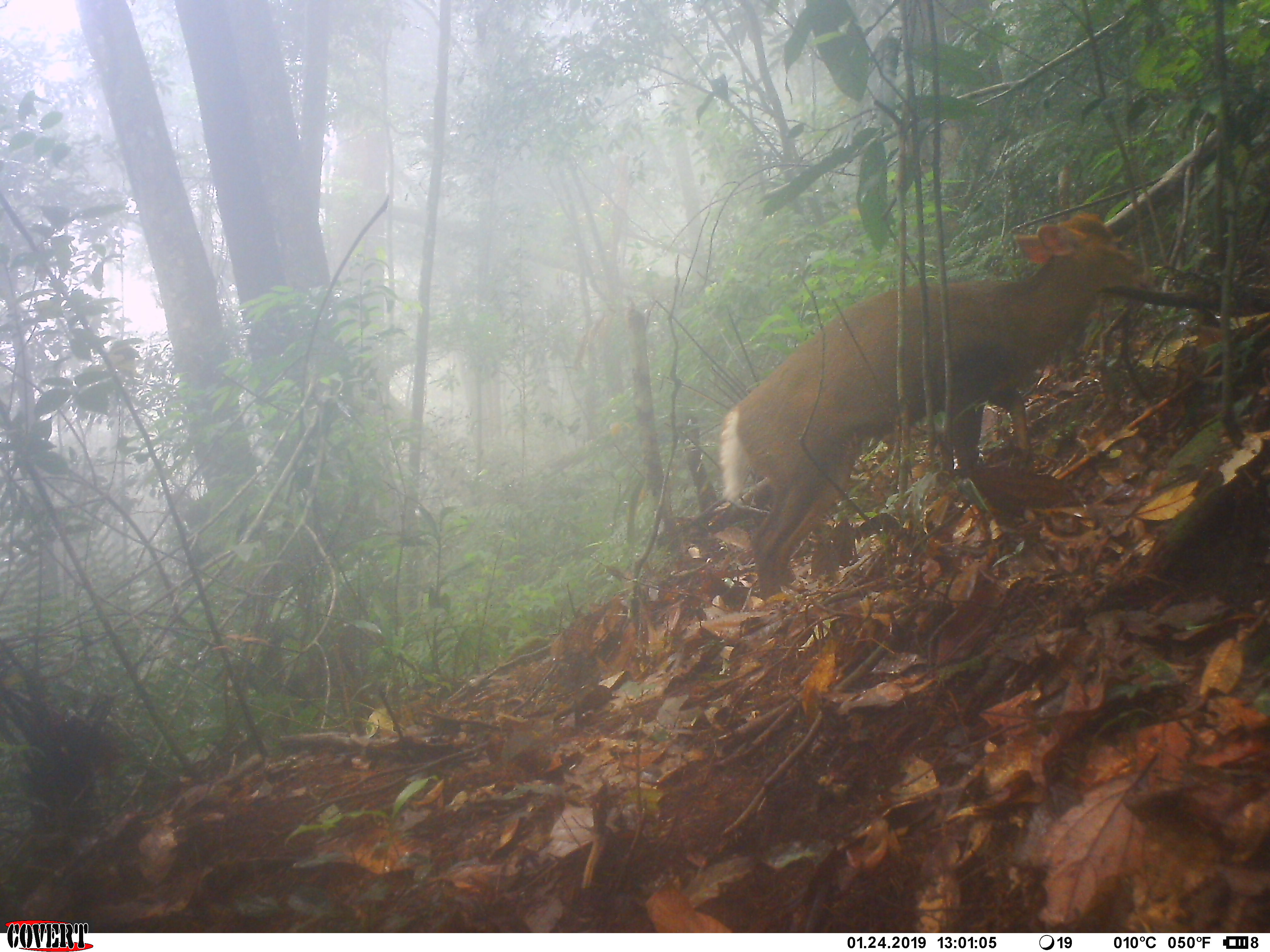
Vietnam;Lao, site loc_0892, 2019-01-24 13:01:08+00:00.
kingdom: Animalia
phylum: Chordata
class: Mammalia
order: Artiodactyla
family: Cervidae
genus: Muntiacus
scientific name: Muntiacus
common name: muntjacs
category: unidentified muntjac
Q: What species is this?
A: Unidentified muntjac (muntjacs) (Muntiacus).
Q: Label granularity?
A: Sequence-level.